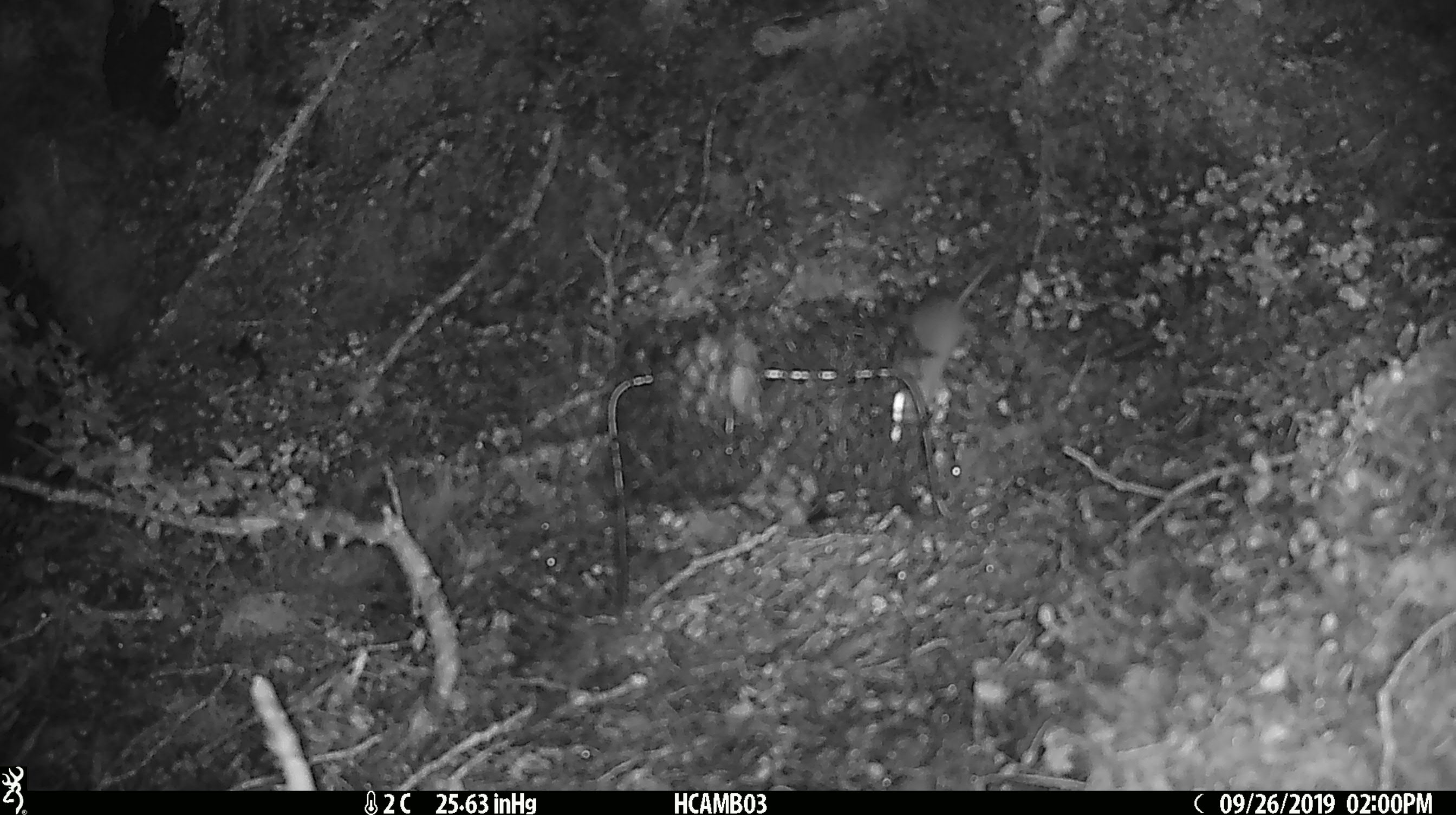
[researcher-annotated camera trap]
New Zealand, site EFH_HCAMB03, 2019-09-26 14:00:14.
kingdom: Animalia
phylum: Chordata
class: Mammalia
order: Rodentia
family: Muridae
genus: Mus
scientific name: Mus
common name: mouse